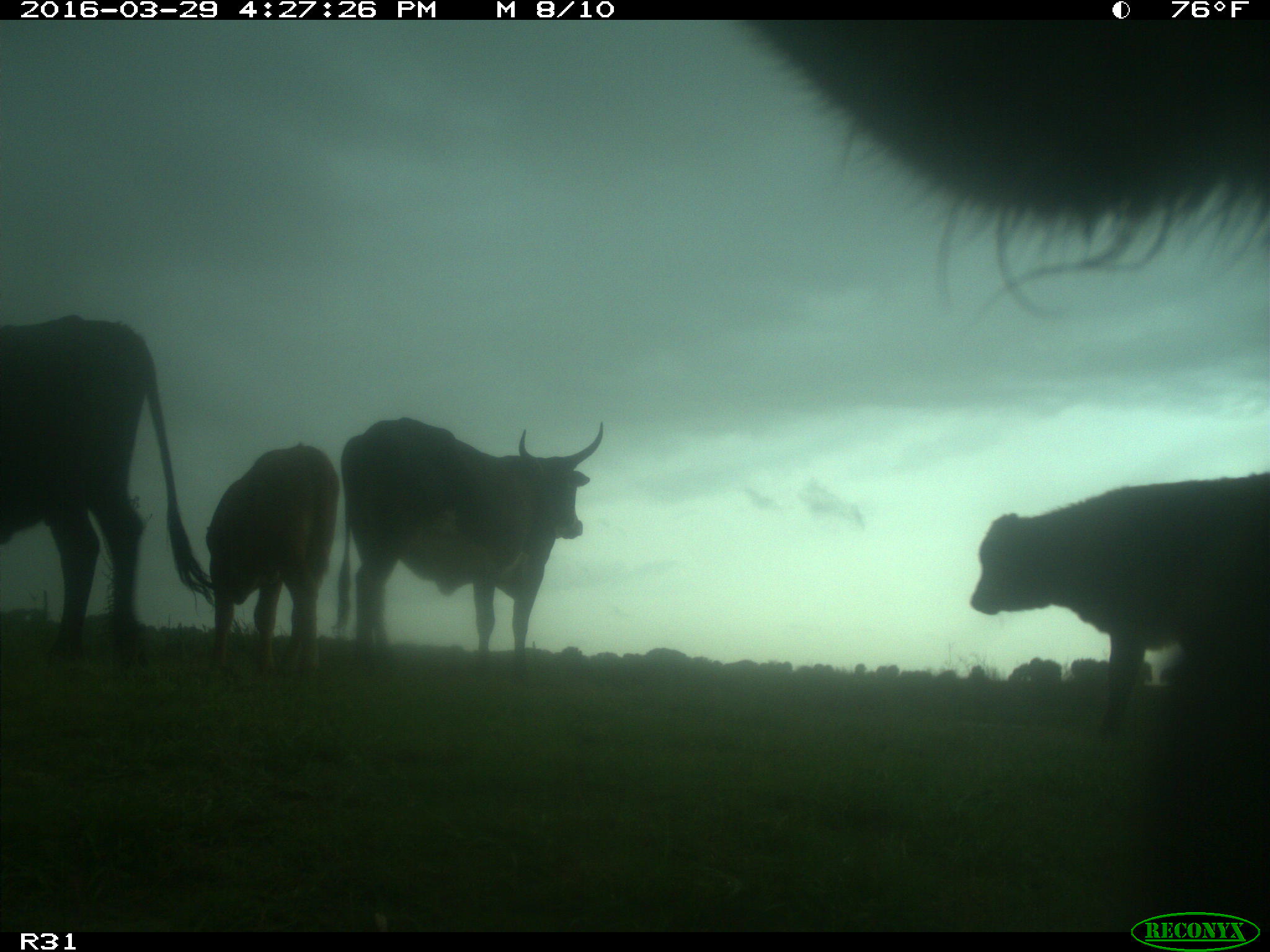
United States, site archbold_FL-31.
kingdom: Animalia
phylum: Chordata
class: Mammalia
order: Artiodactyla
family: Bovidae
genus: Bos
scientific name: Bos taurus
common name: domestic cow